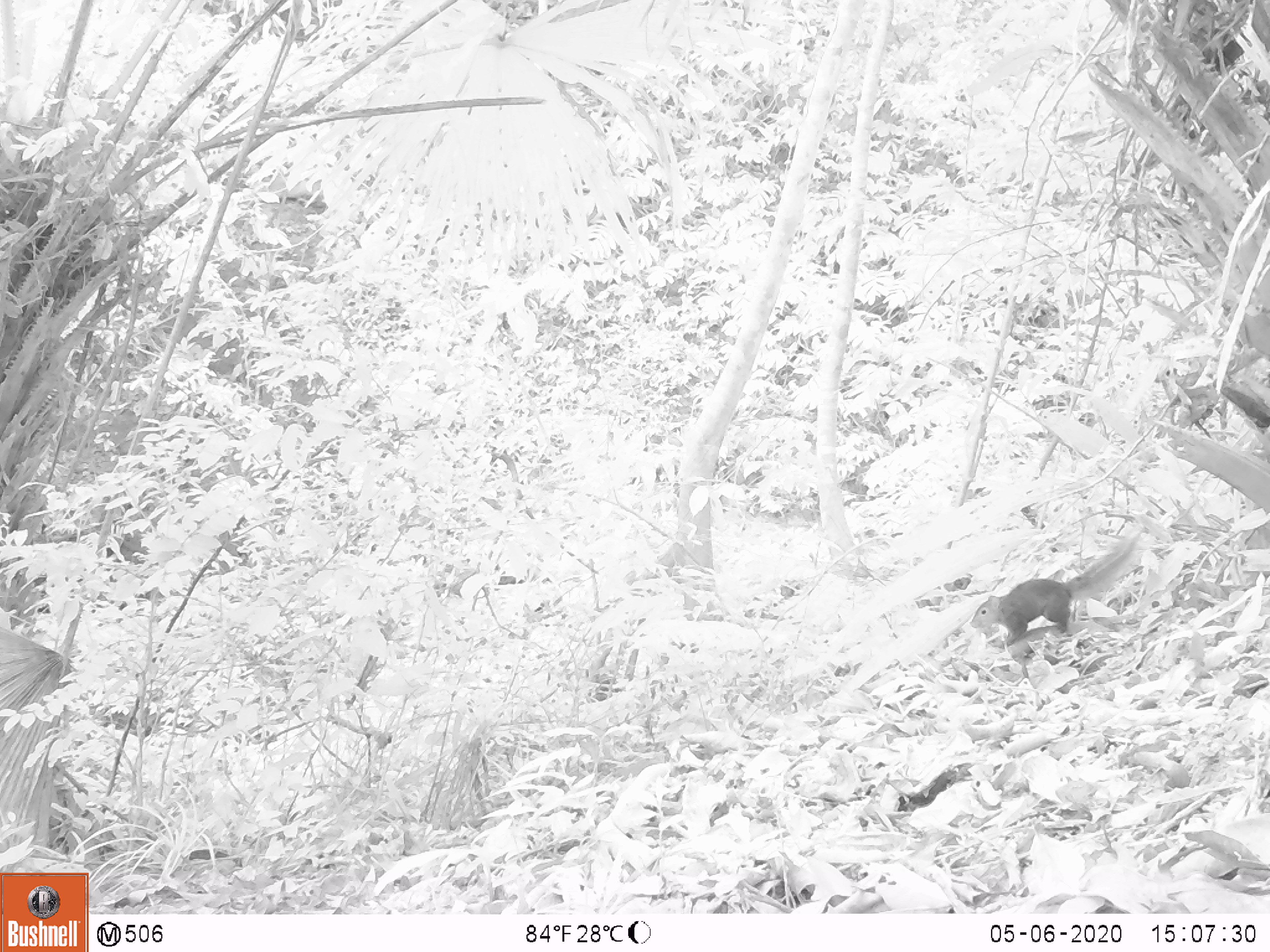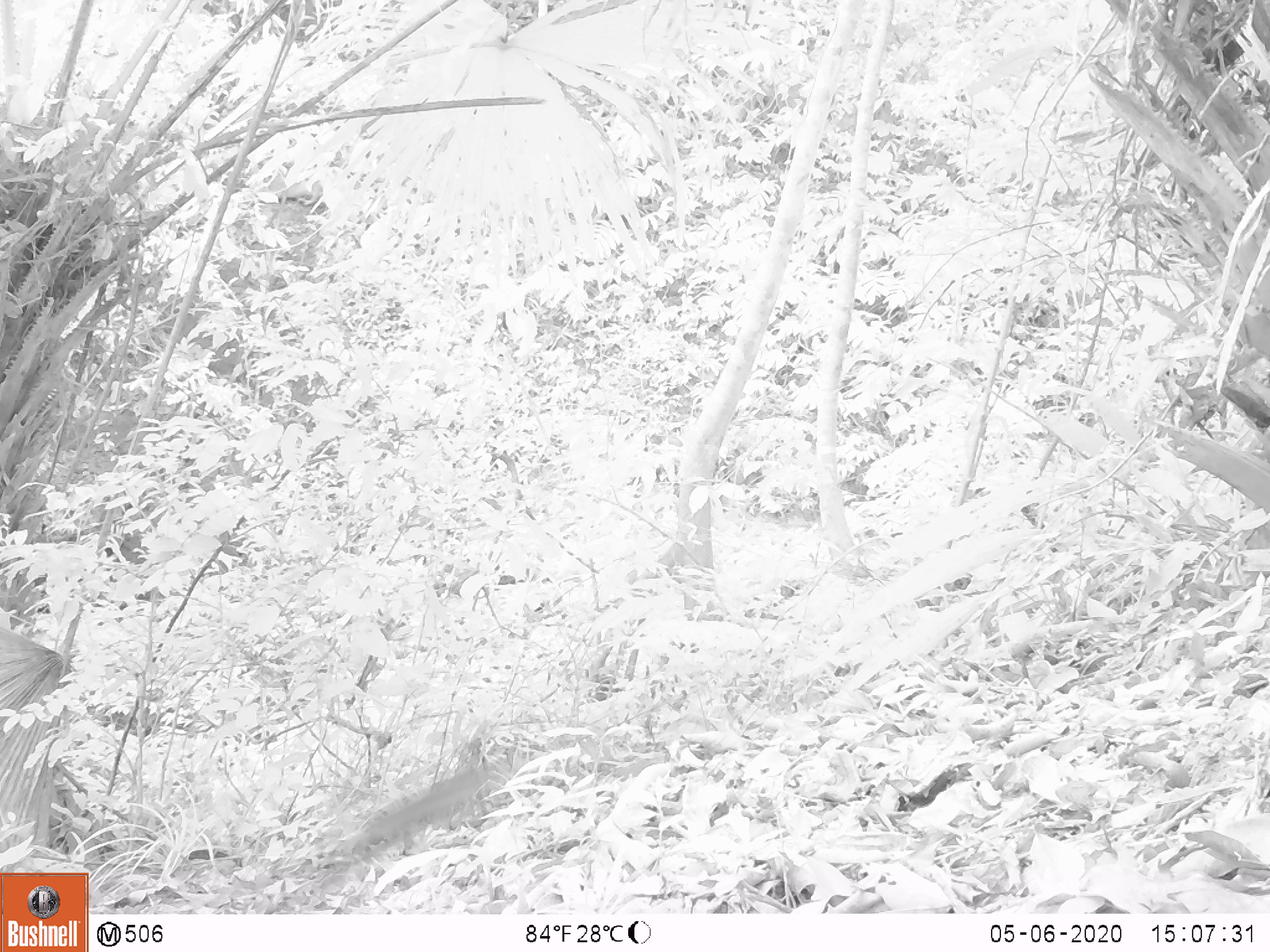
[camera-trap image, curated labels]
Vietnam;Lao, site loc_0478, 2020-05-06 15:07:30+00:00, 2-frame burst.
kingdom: Animalia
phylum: Chordata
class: Mammalia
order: Rodentia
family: Sciuridae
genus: Dremomys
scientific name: Dremomys rufigenis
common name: red-cheeked squirrel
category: red cheeked squirrel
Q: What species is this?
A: Red cheeked squirrel (red-cheeked squirrel) (Dremomys rufigenis).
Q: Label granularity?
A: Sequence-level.